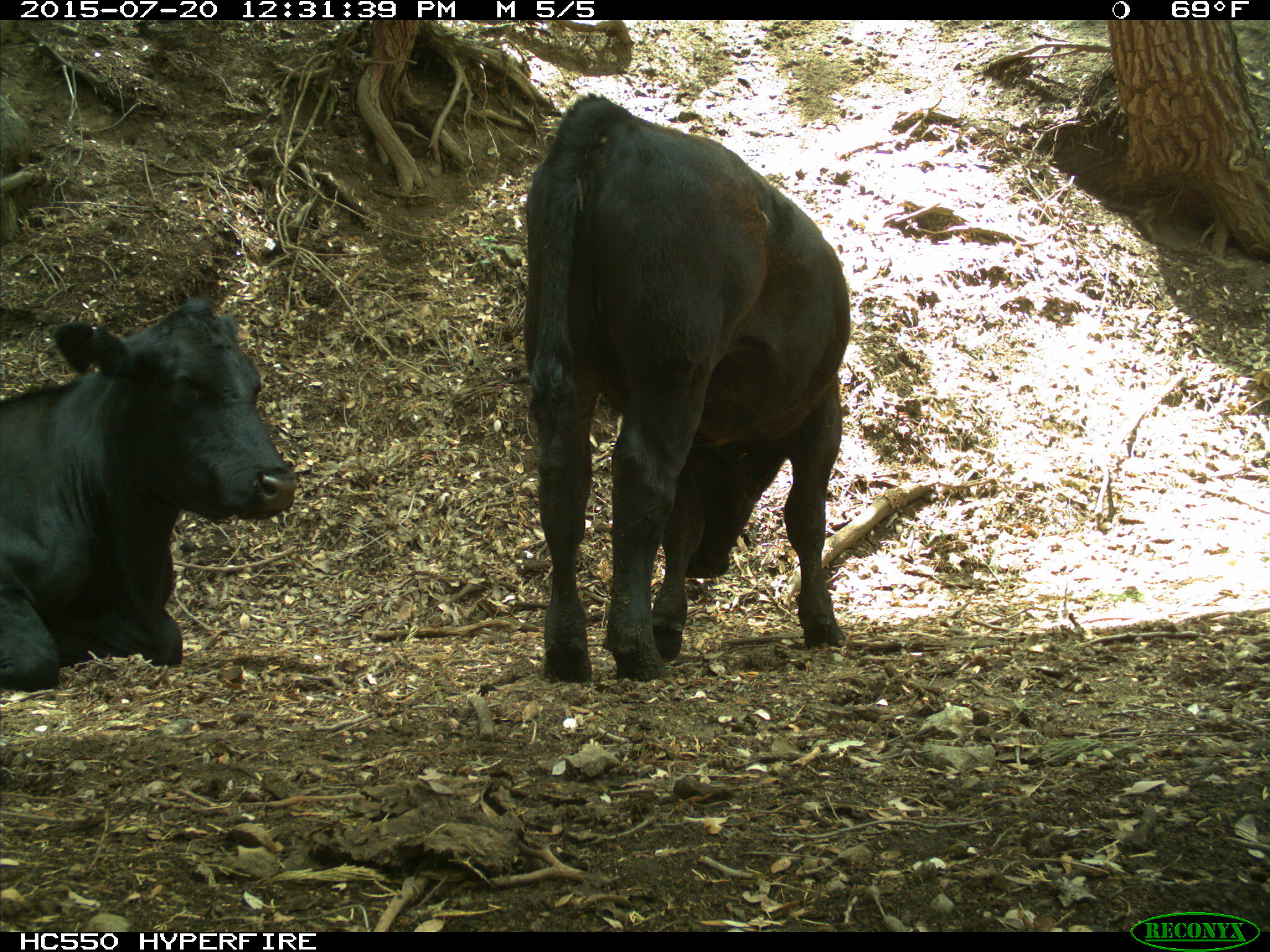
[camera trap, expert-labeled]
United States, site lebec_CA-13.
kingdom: Animalia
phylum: Chordata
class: Mammalia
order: Artiodactyla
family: Bovidae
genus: Bos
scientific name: Bos taurus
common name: domestic cow